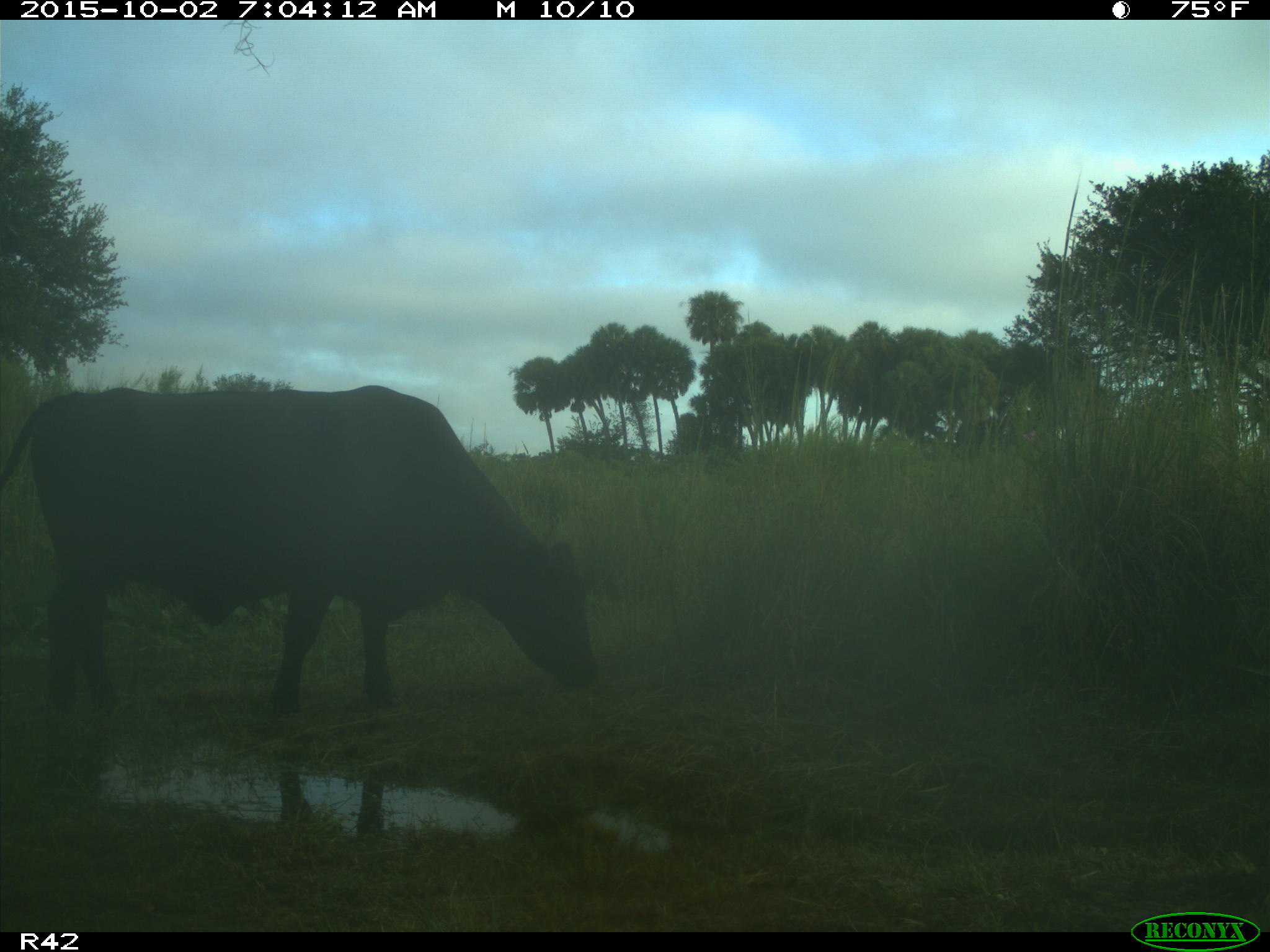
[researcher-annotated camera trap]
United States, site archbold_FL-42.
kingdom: Animalia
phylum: Chordata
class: Mammalia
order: Artiodactyla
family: Bovidae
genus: Bos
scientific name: Bos taurus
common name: domestic cow